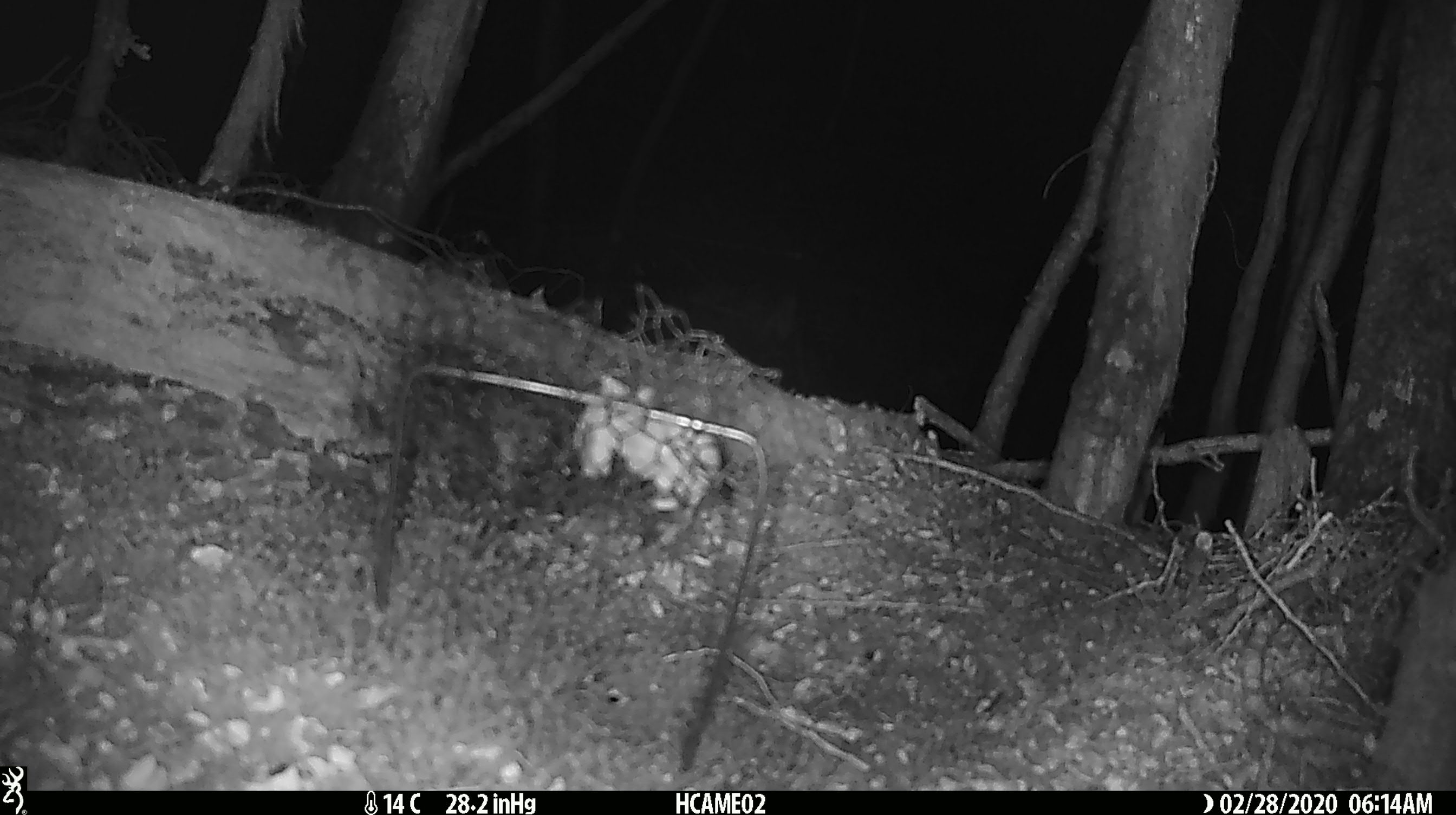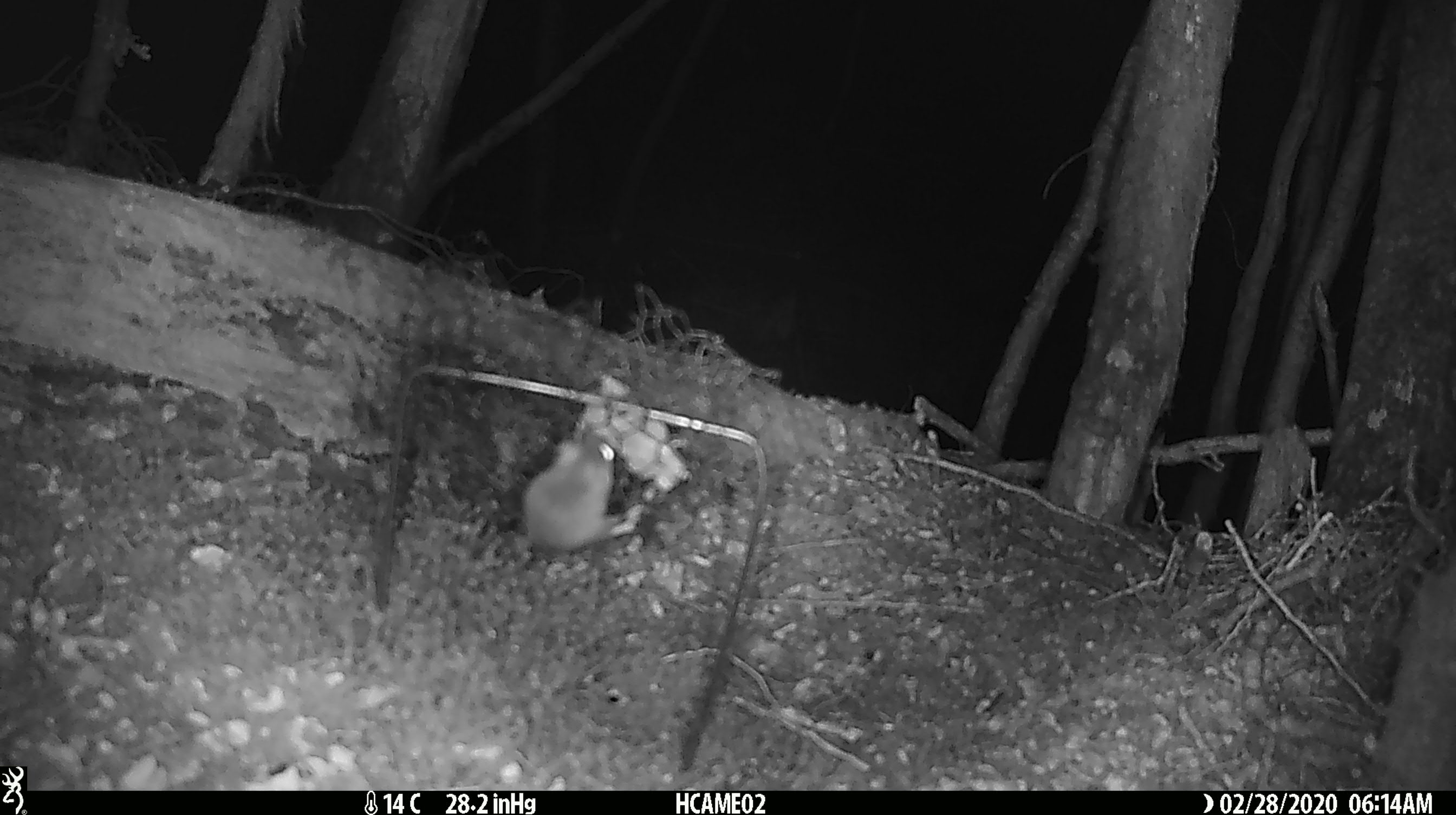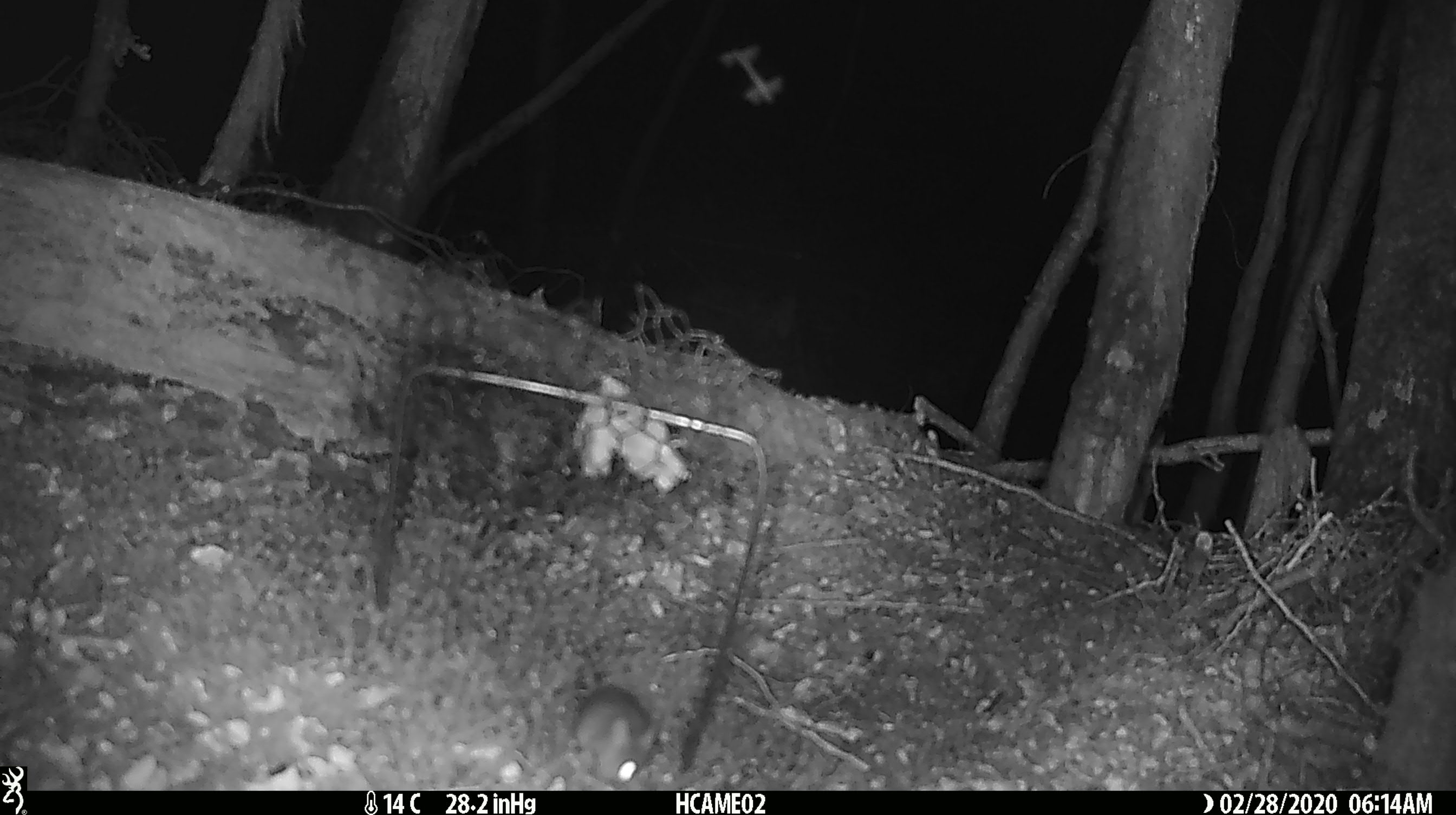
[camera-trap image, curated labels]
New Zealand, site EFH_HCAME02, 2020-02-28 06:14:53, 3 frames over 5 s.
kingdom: Animalia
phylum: Chordata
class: Mammalia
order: Rodentia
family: Muridae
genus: Mus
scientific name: Mus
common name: mouse